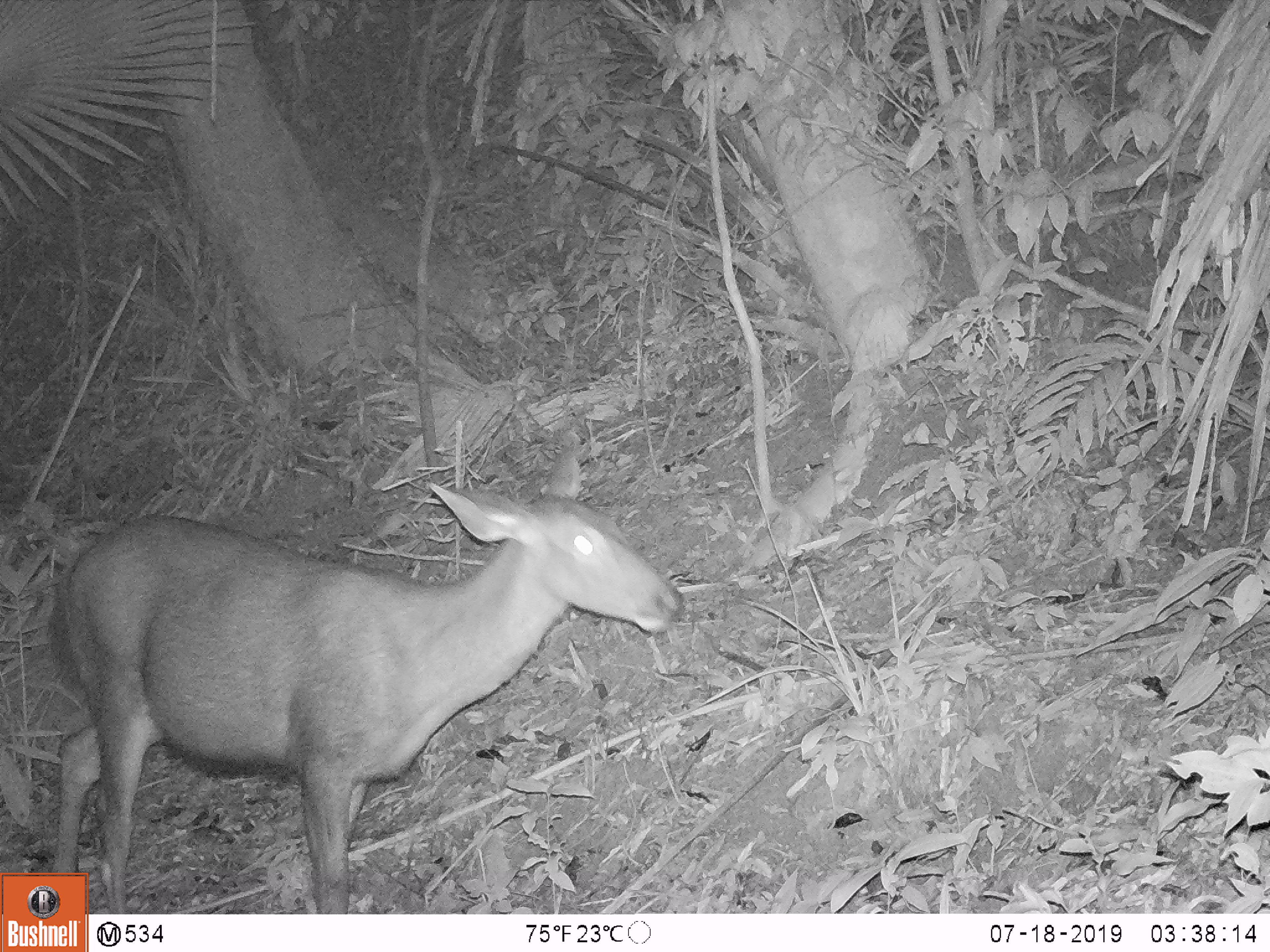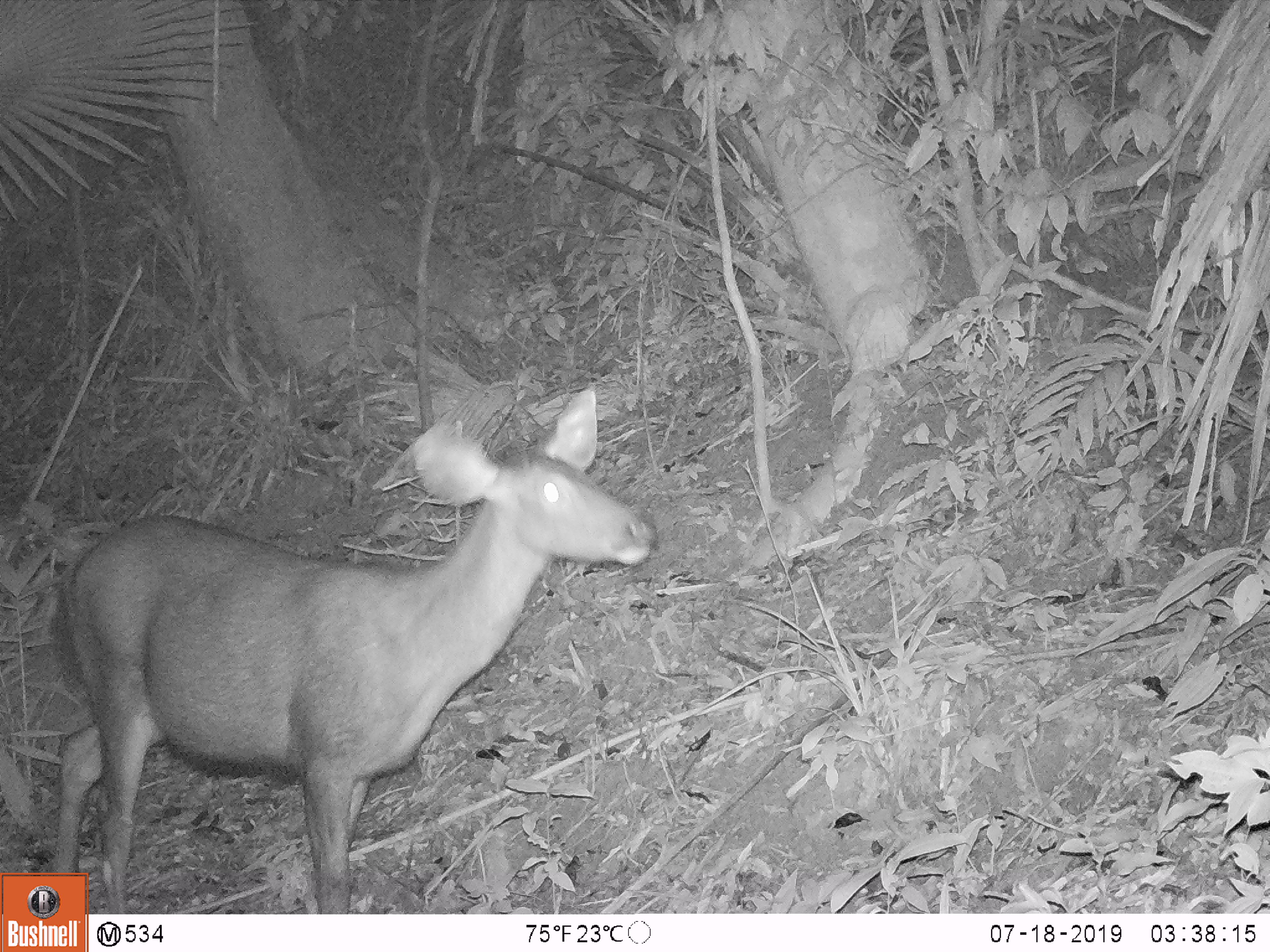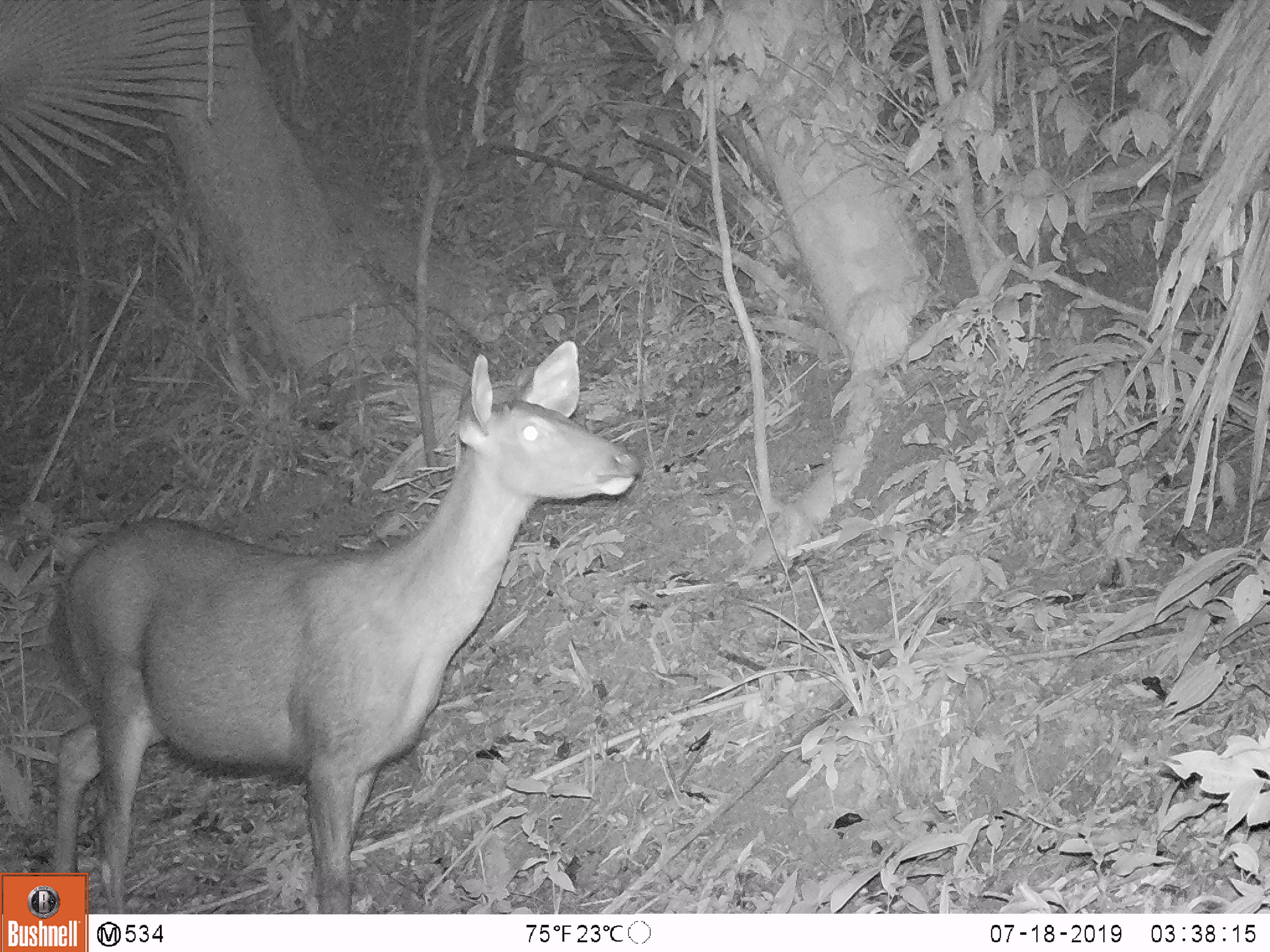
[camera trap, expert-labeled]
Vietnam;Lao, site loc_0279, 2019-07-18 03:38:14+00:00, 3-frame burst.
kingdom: Animalia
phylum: Chordata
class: Mammalia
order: Artiodactyla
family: Cervidae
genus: Rusa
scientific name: Rusa unicolor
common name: sambar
Sambar (Rusa unicolor). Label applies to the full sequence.